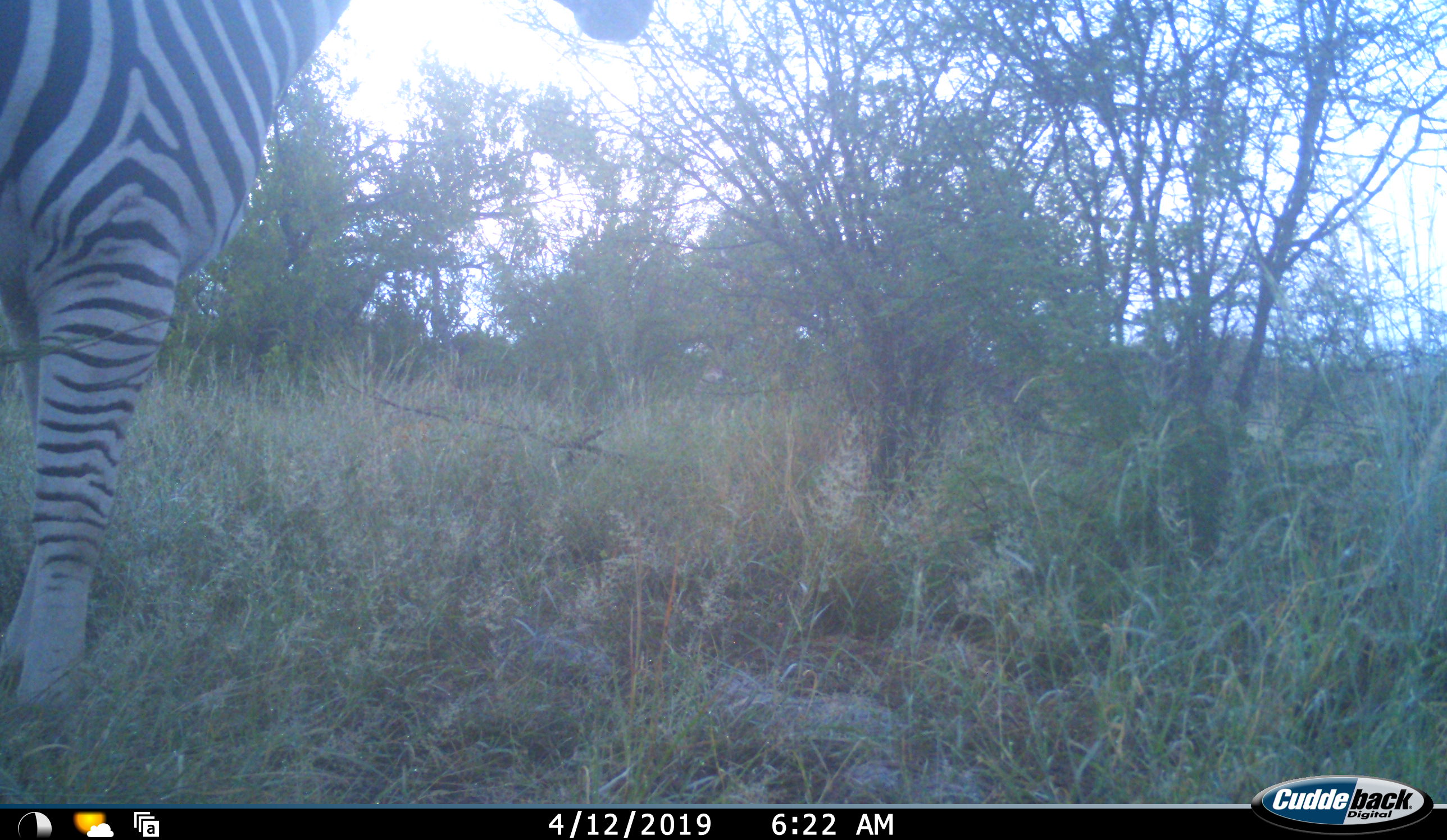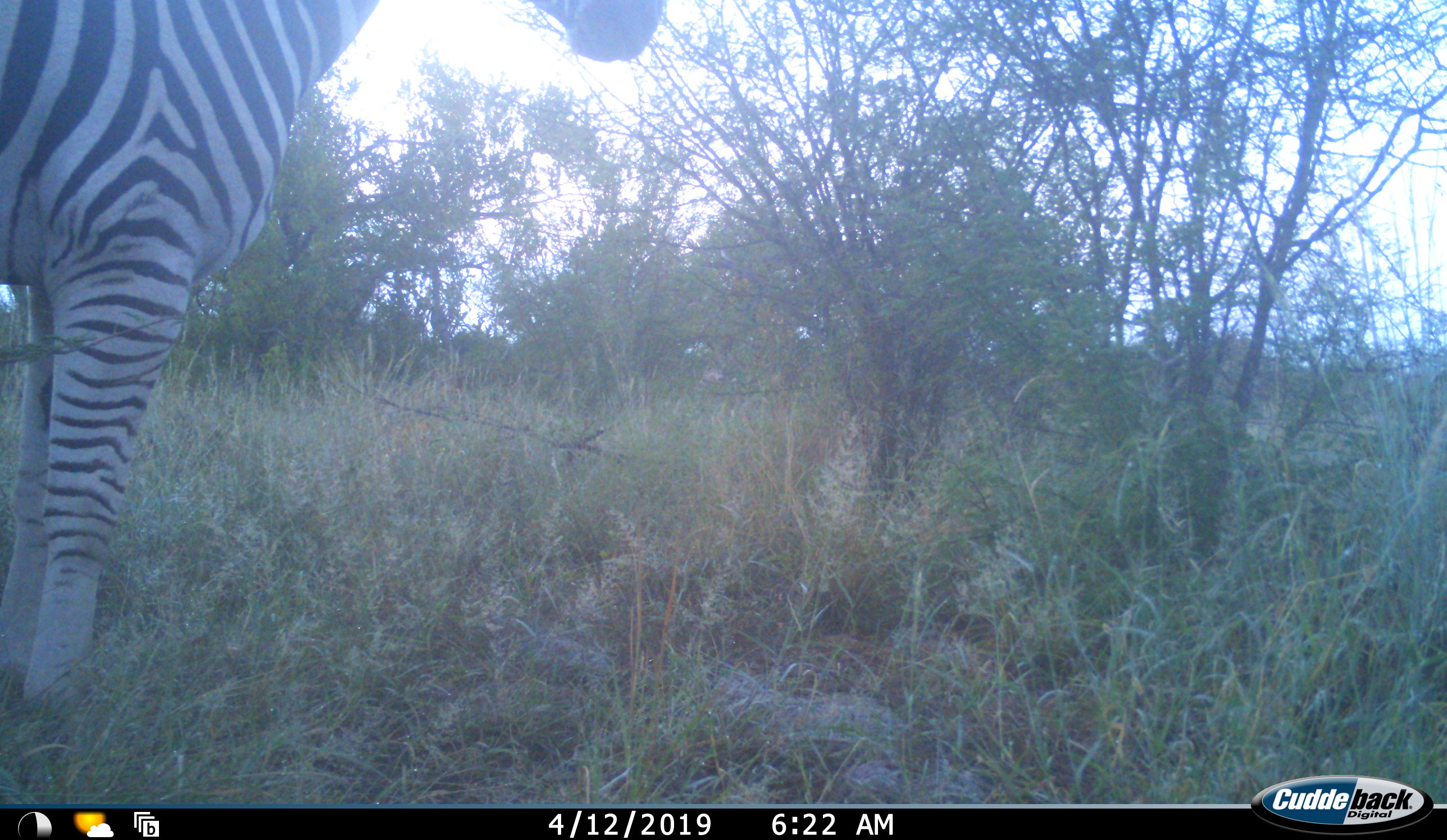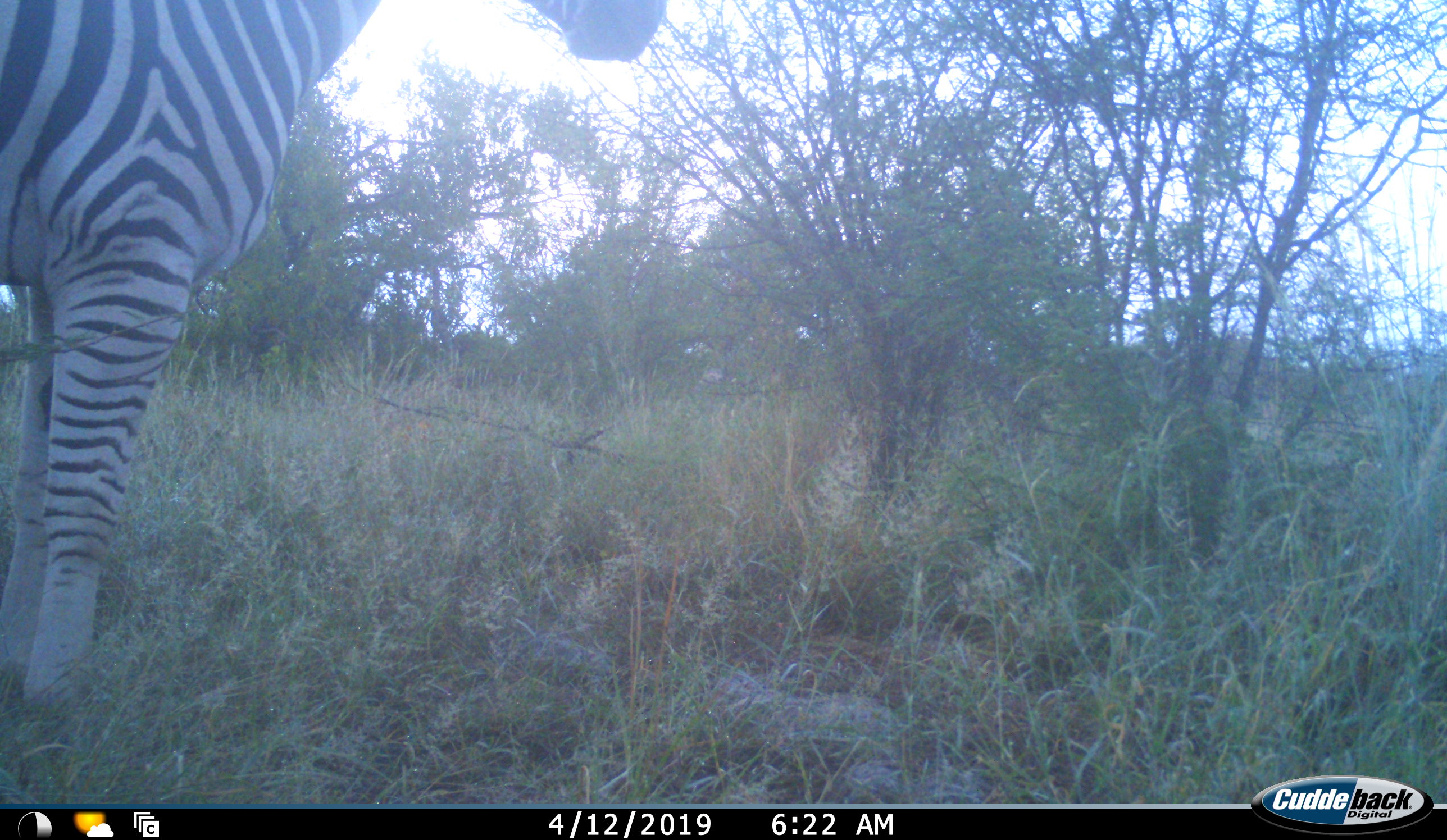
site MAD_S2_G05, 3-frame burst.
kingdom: Animalia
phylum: Chordata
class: Mammalia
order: Perissodactyla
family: Equidae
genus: Equus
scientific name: Equus quagga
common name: plains zebra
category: zebraplains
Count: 1.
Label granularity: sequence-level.